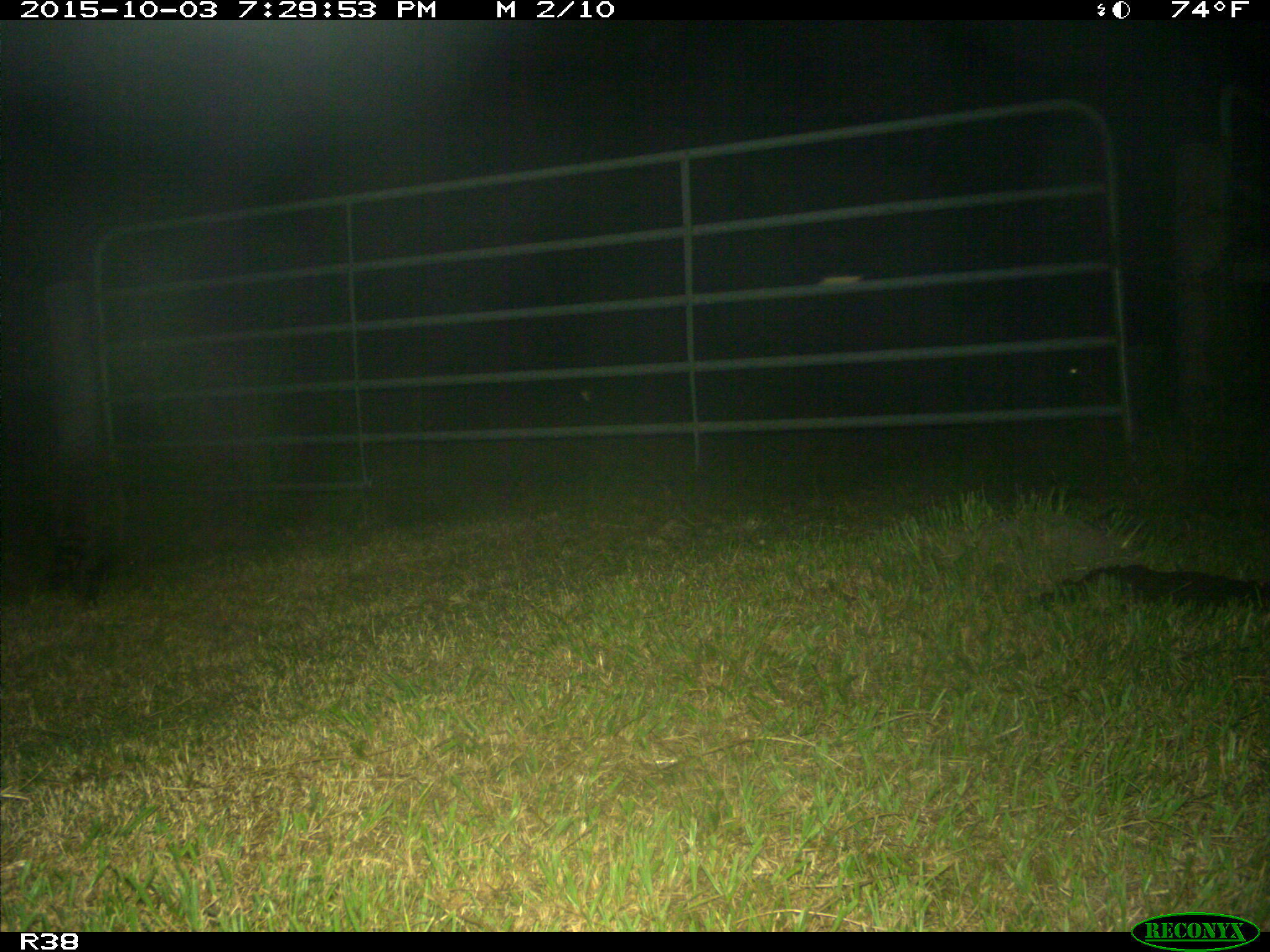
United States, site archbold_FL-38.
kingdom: Animalia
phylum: Chordata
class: Mammalia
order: Carnivora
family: Procyonidae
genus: Procyon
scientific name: Procyon lotor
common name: common raccoon